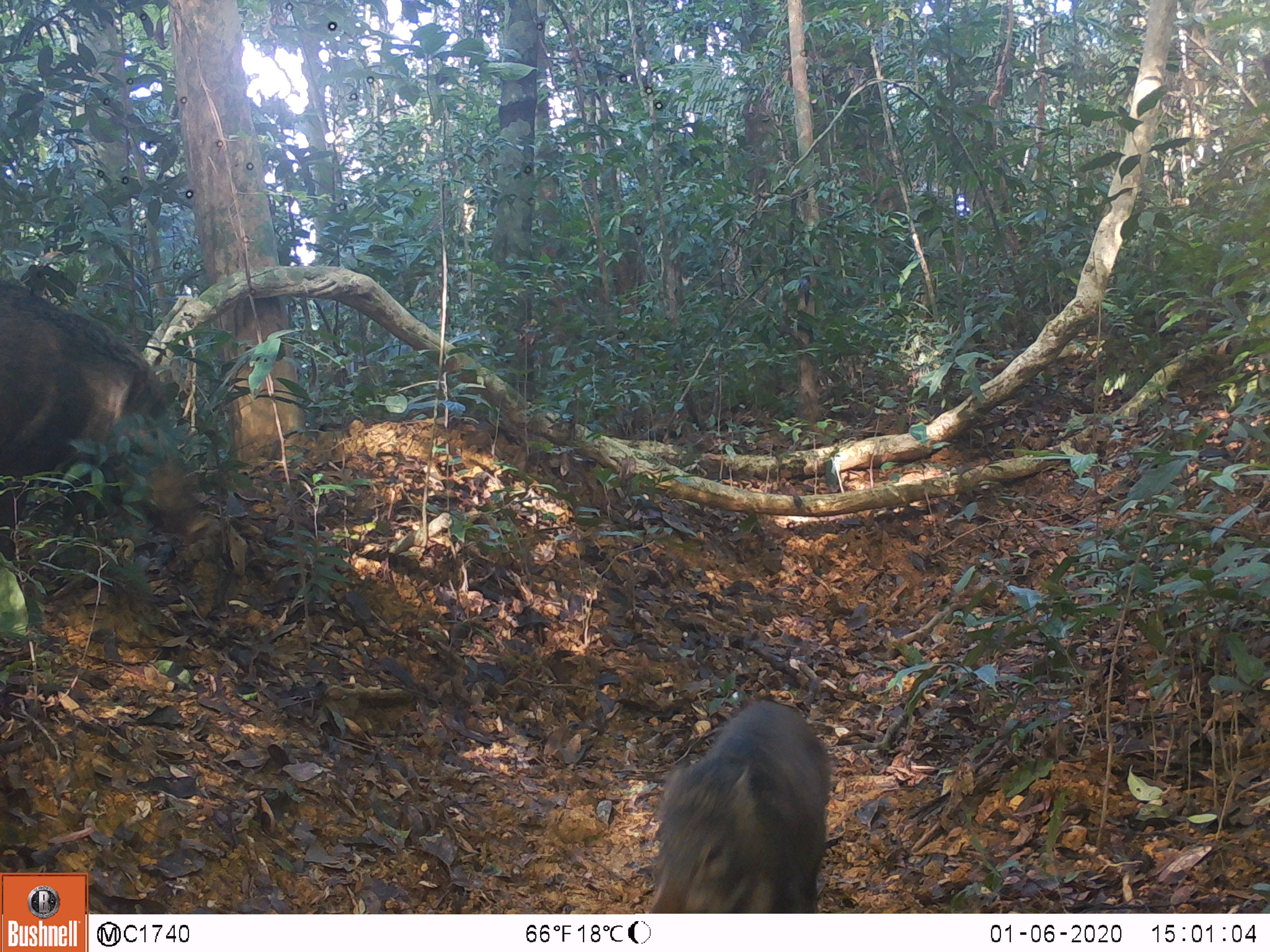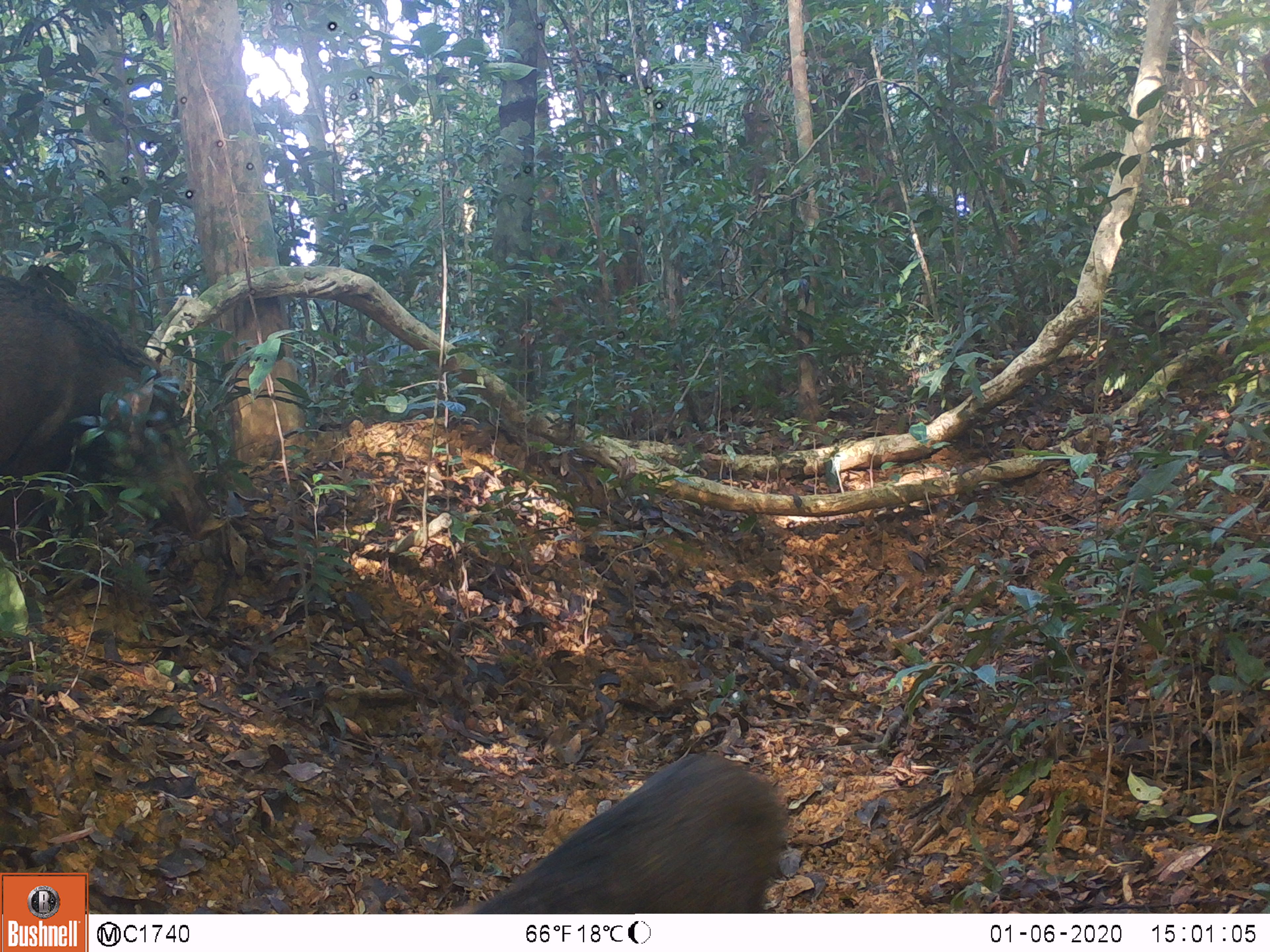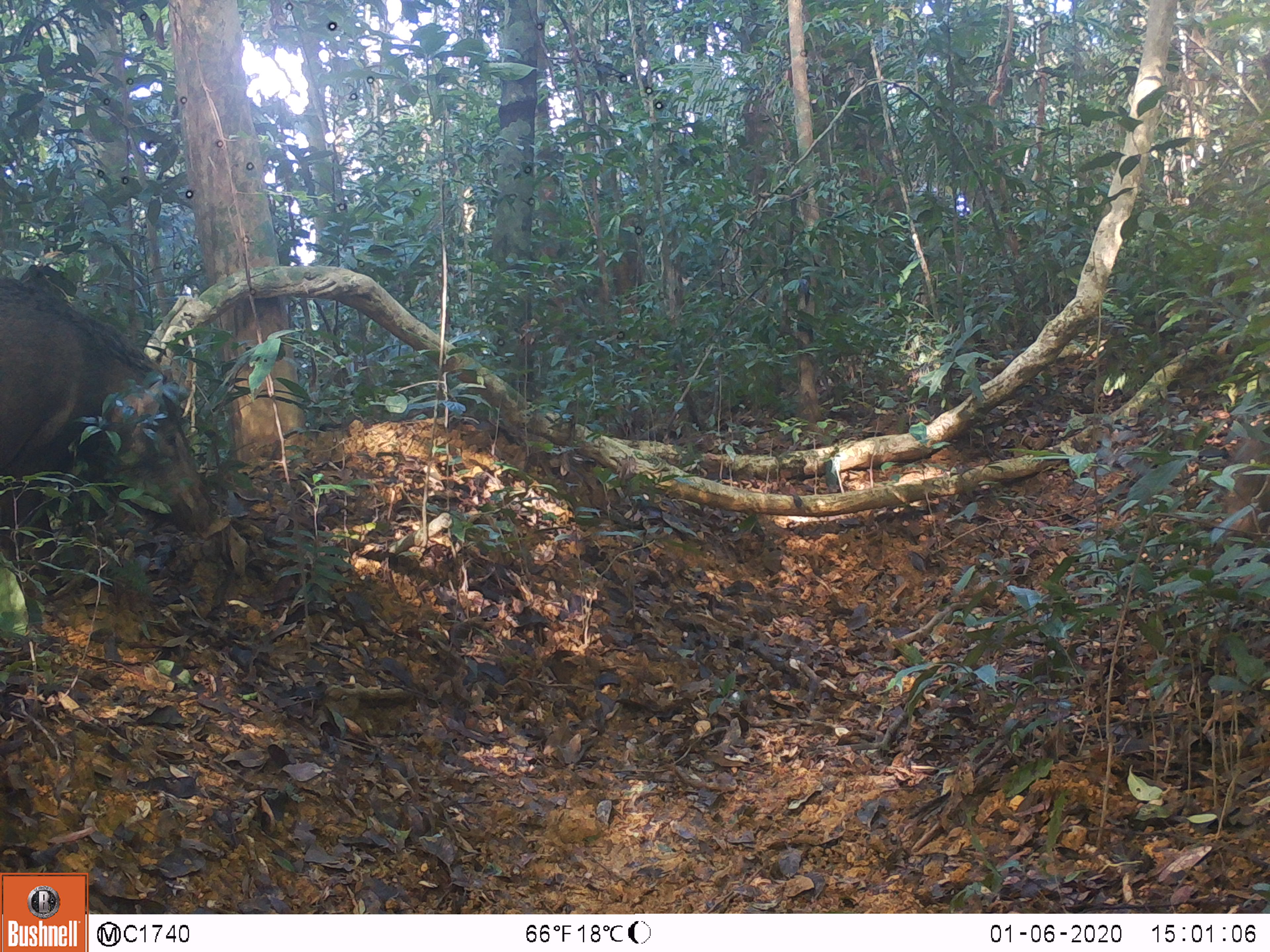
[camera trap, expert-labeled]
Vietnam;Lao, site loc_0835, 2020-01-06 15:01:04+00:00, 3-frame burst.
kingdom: Animalia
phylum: Chordata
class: Mammalia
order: Artiodactyla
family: Suidae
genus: Sus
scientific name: Sus scrofa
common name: eurasian wild pig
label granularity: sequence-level